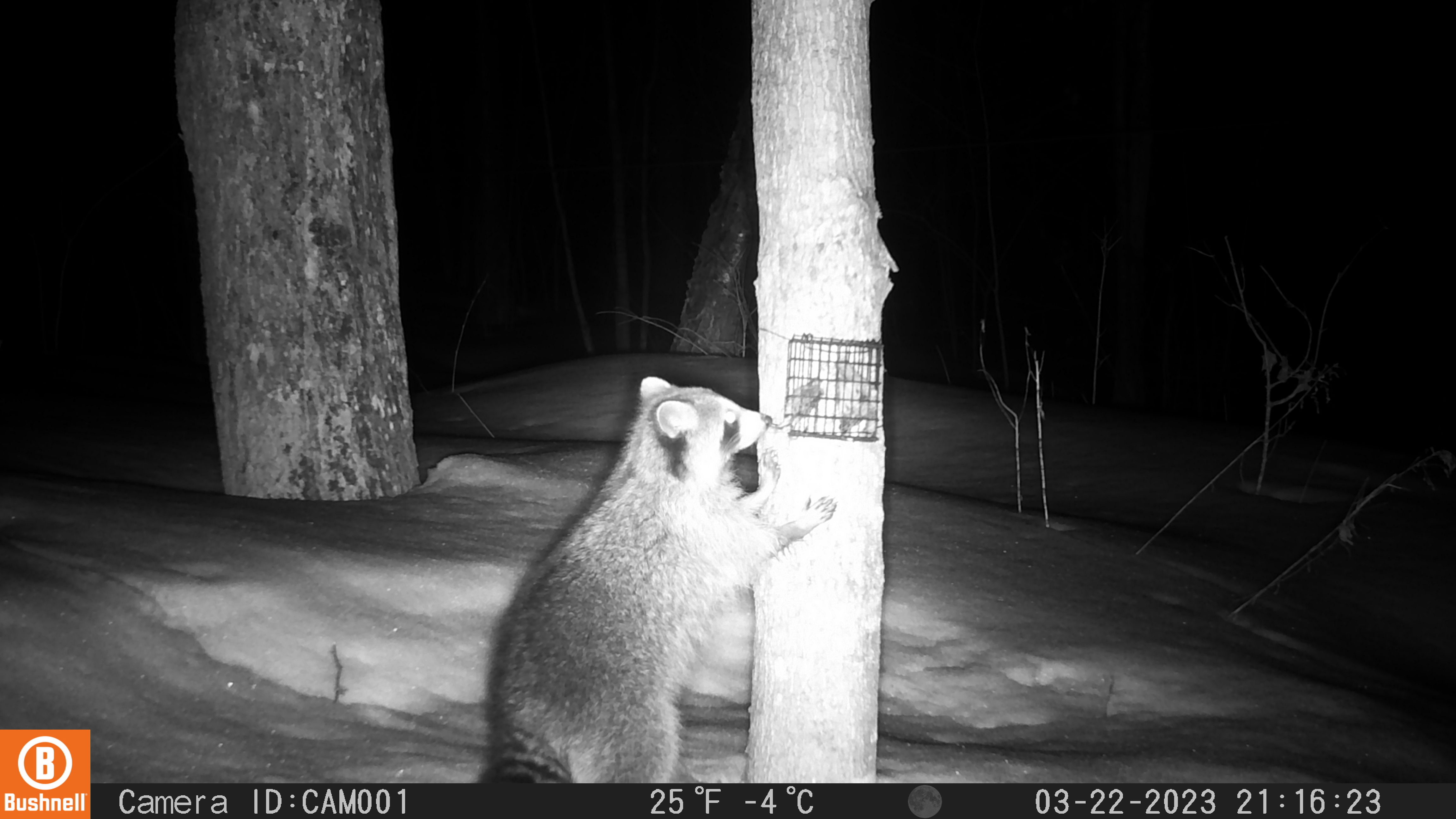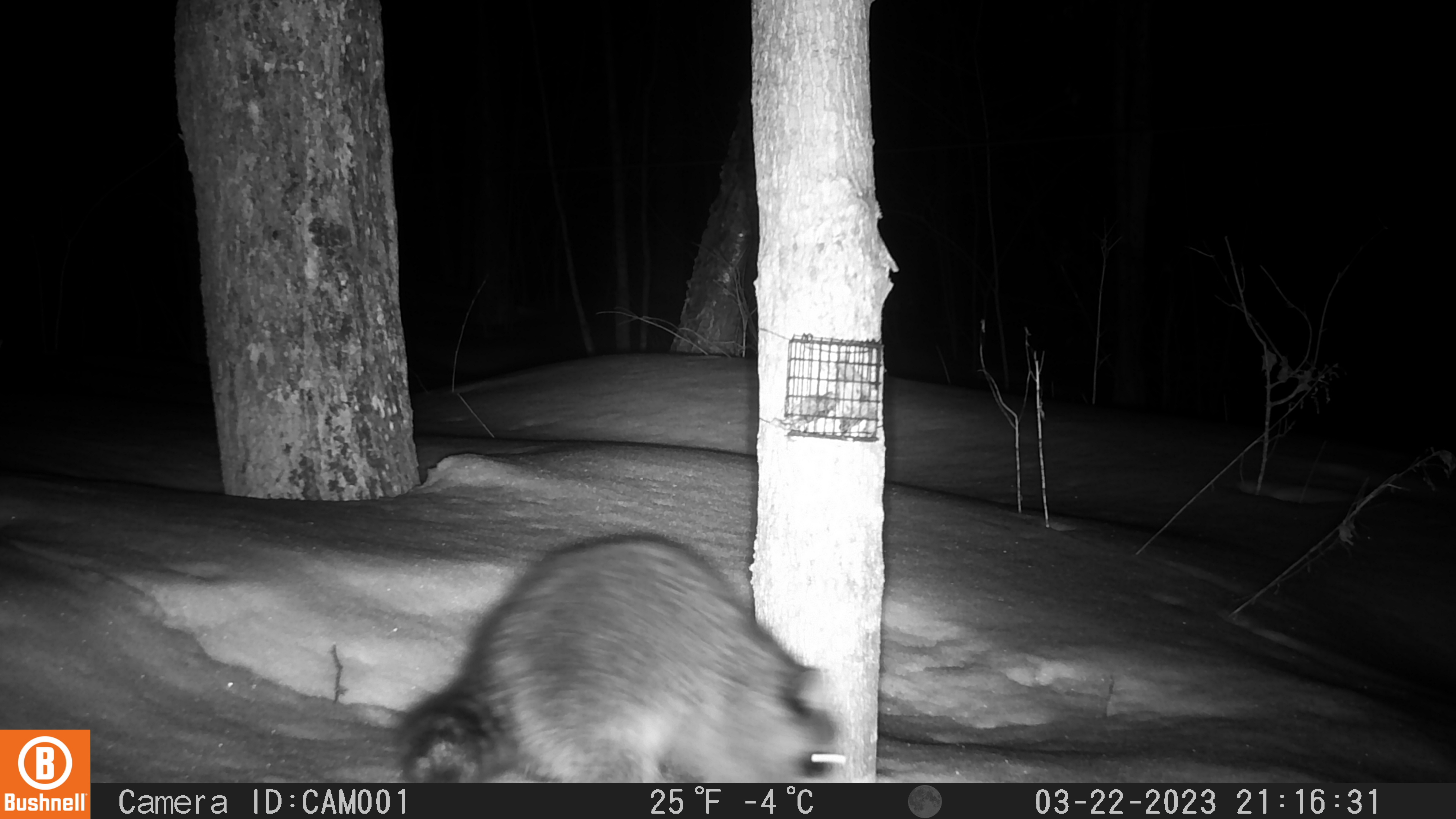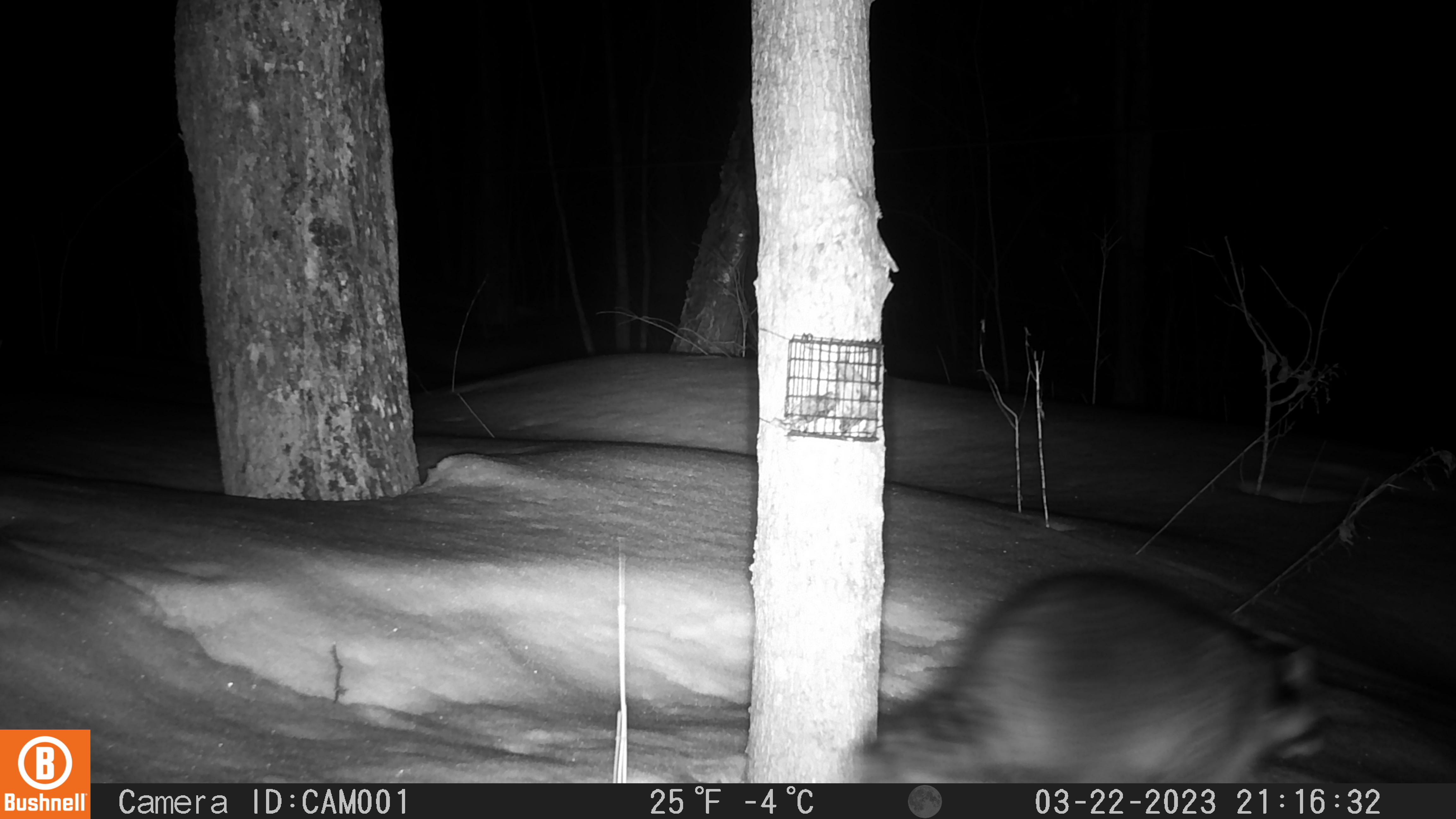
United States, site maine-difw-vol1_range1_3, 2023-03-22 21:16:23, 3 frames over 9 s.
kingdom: Animalia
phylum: Chordata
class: Mammalia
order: Carnivora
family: Procyonidae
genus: Procyon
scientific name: Procyon lotor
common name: raccoon